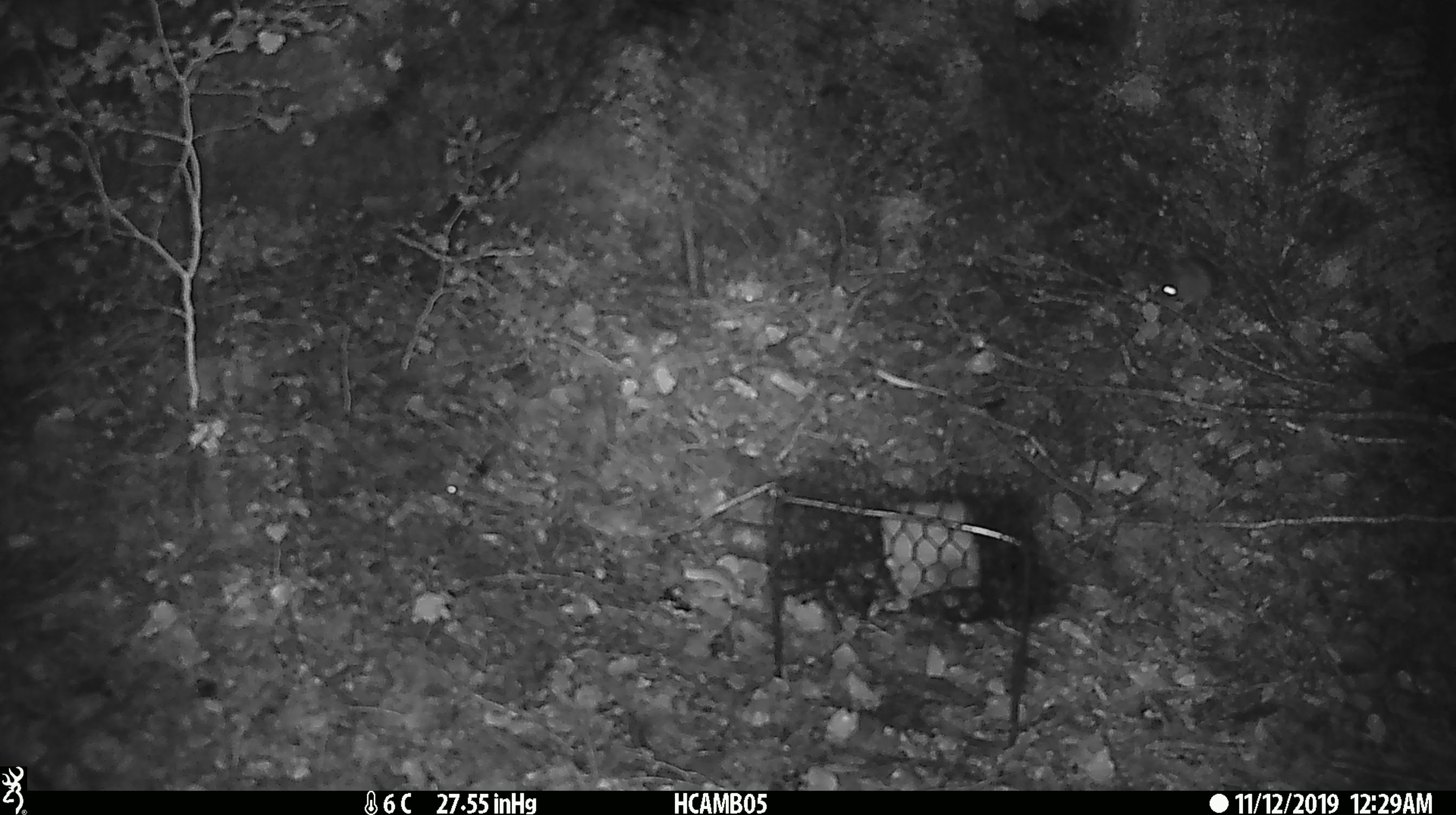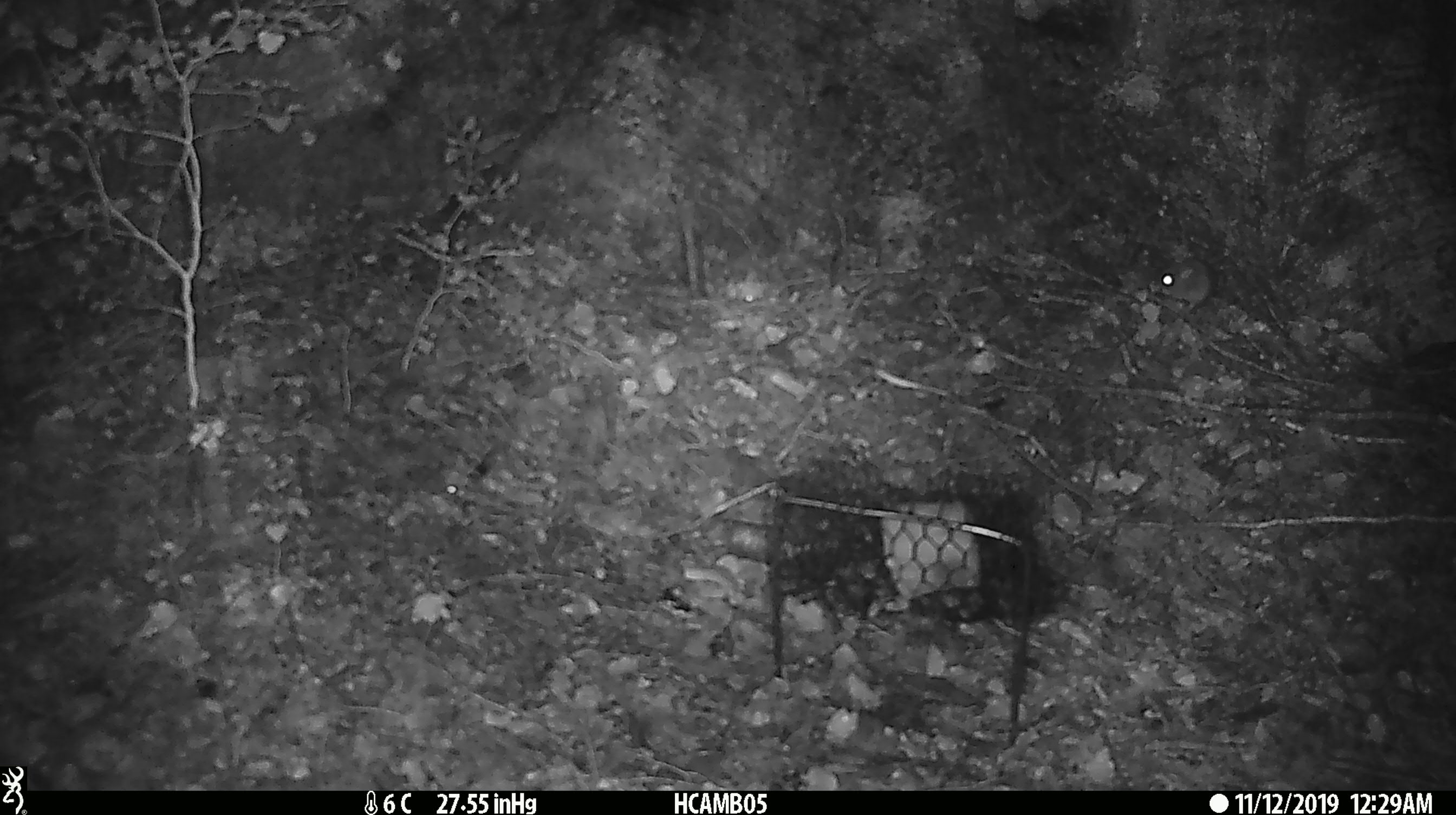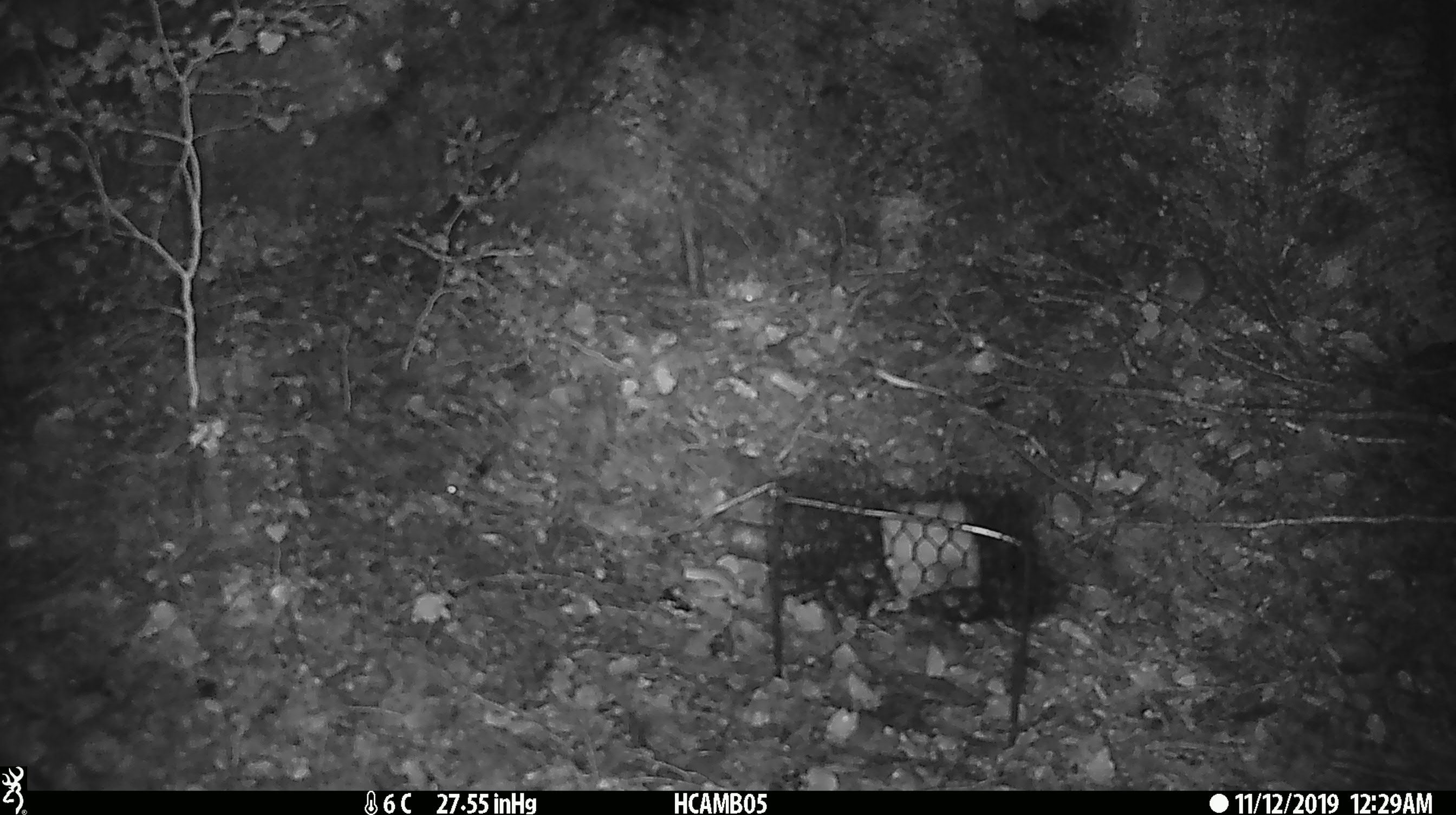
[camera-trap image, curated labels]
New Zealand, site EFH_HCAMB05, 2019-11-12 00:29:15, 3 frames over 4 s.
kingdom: Animalia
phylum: Chordata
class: Mammalia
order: Rodentia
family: Muridae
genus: Mus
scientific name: Mus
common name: mouse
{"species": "mouse (Mus)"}